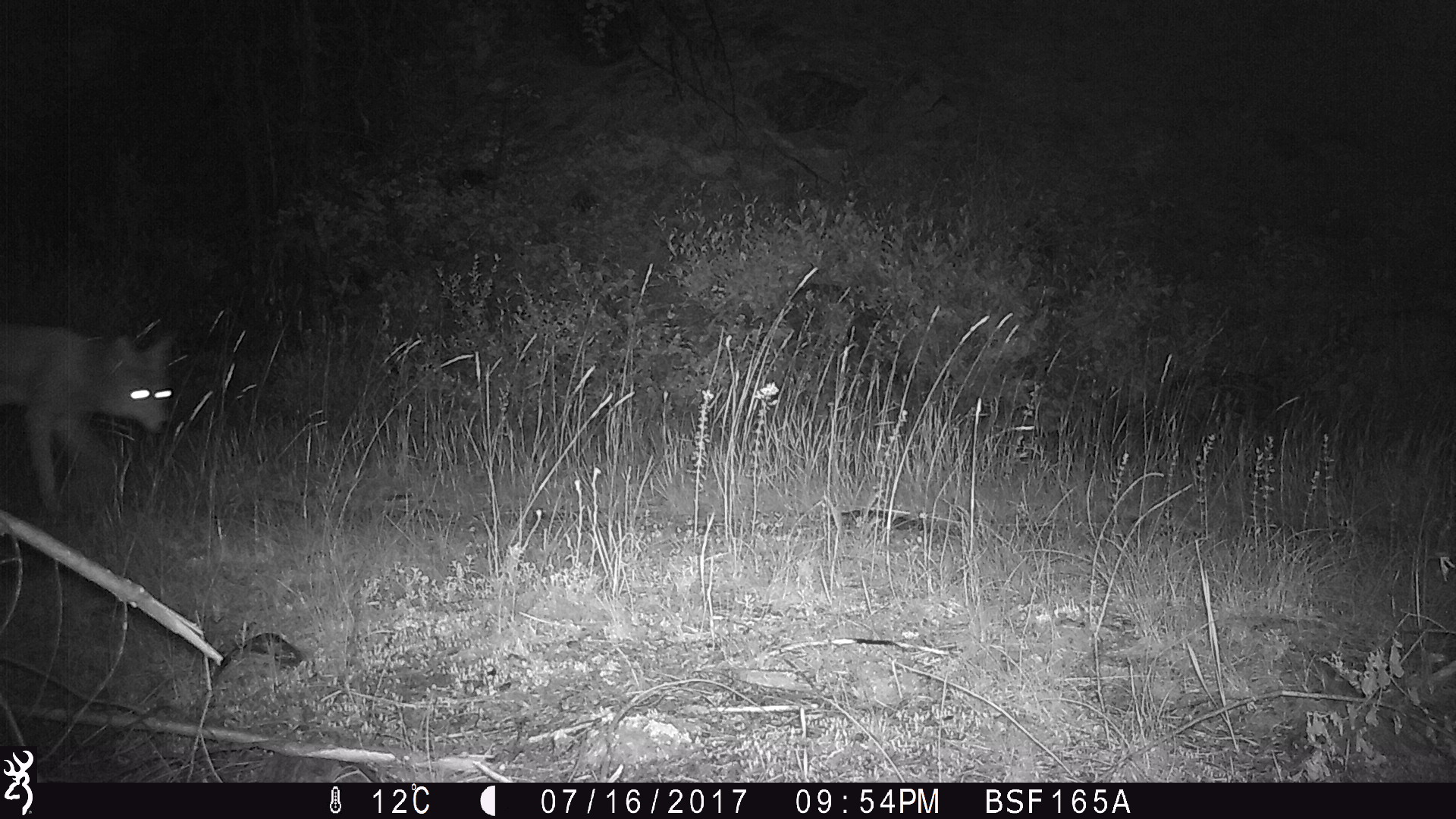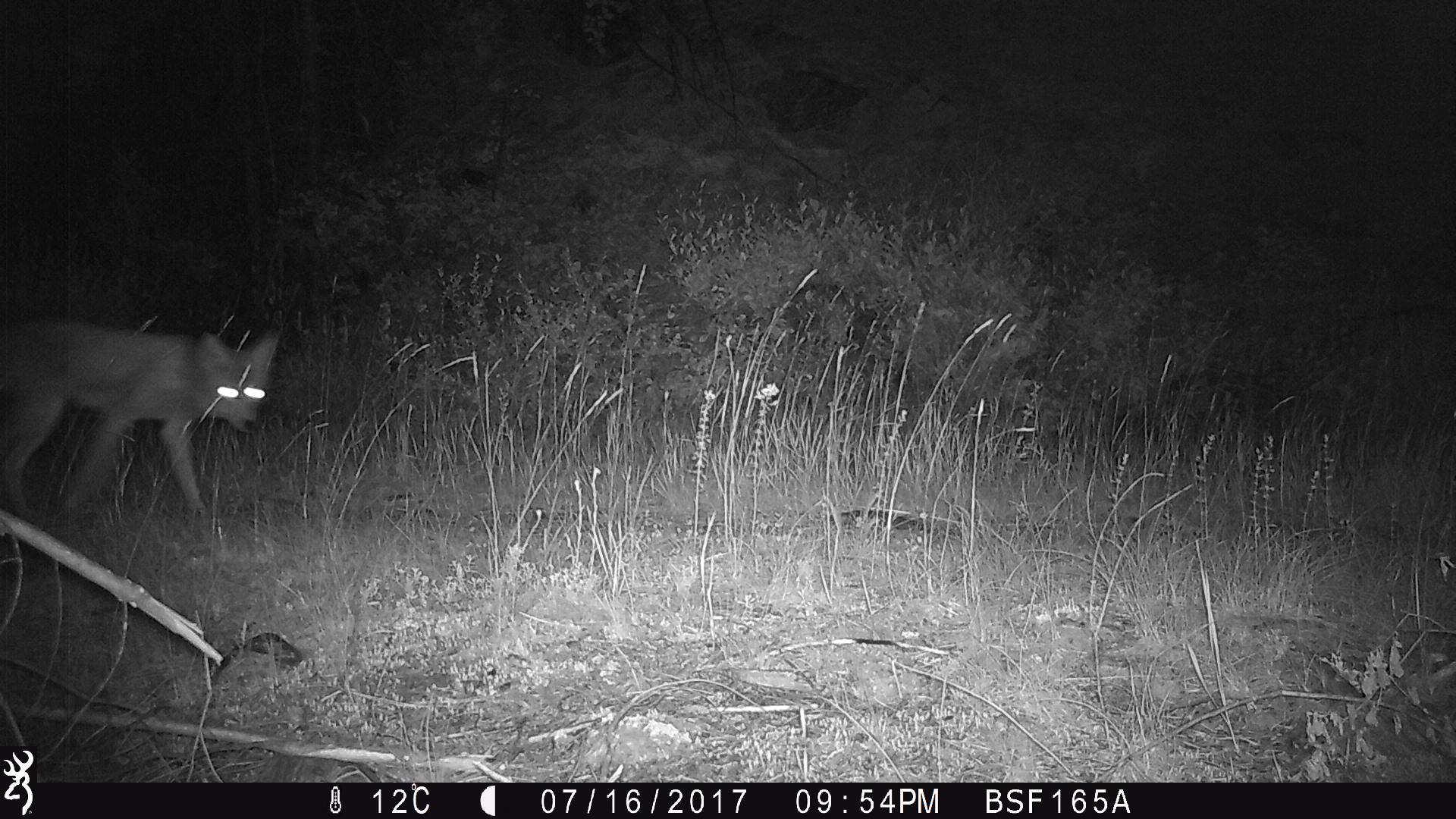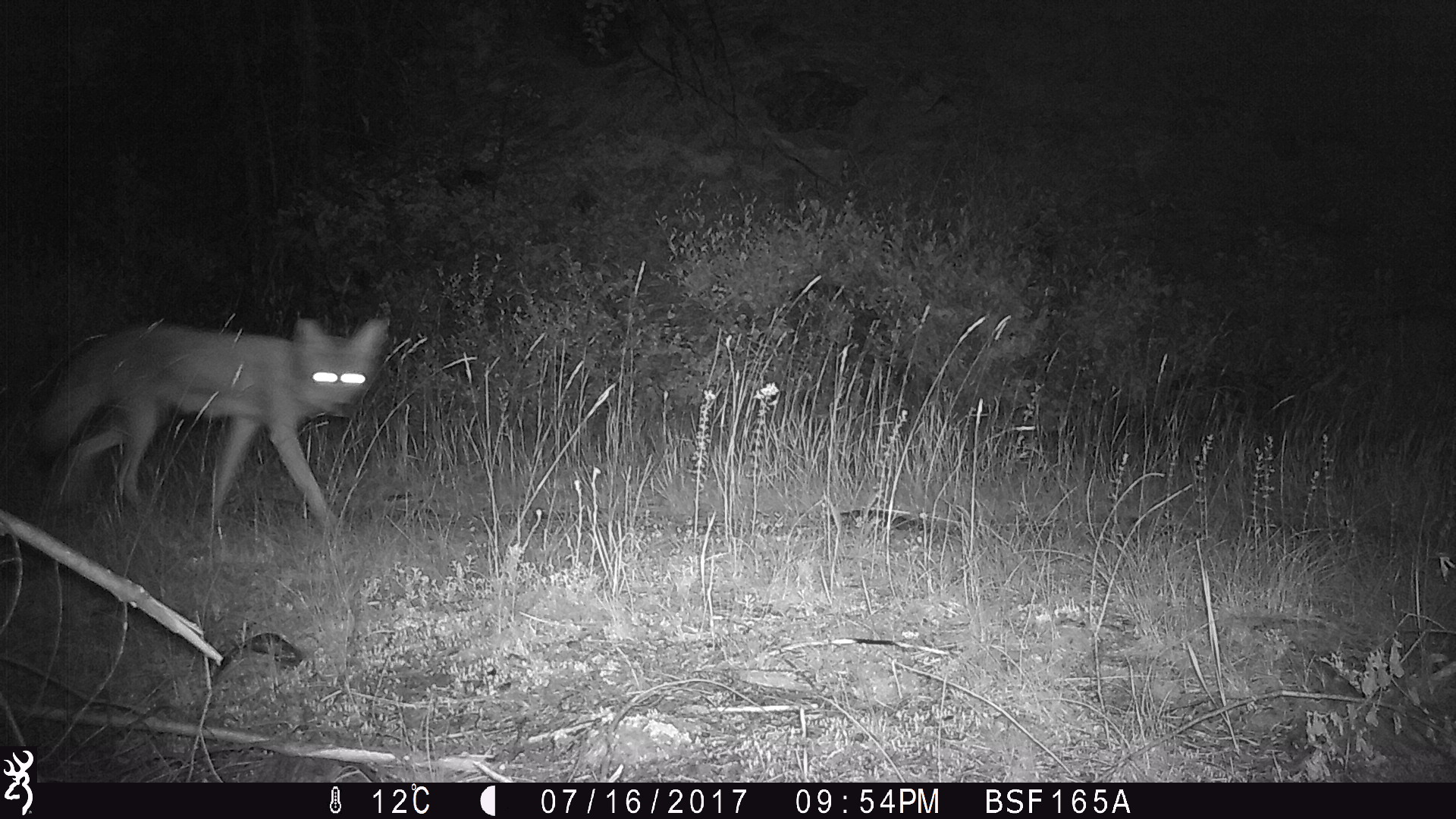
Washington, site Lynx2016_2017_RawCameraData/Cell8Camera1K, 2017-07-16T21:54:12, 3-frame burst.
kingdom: Animalia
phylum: Chordata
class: Mammalia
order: Carnivora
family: Canidae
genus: Canis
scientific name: Canis latrans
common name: coyote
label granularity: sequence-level